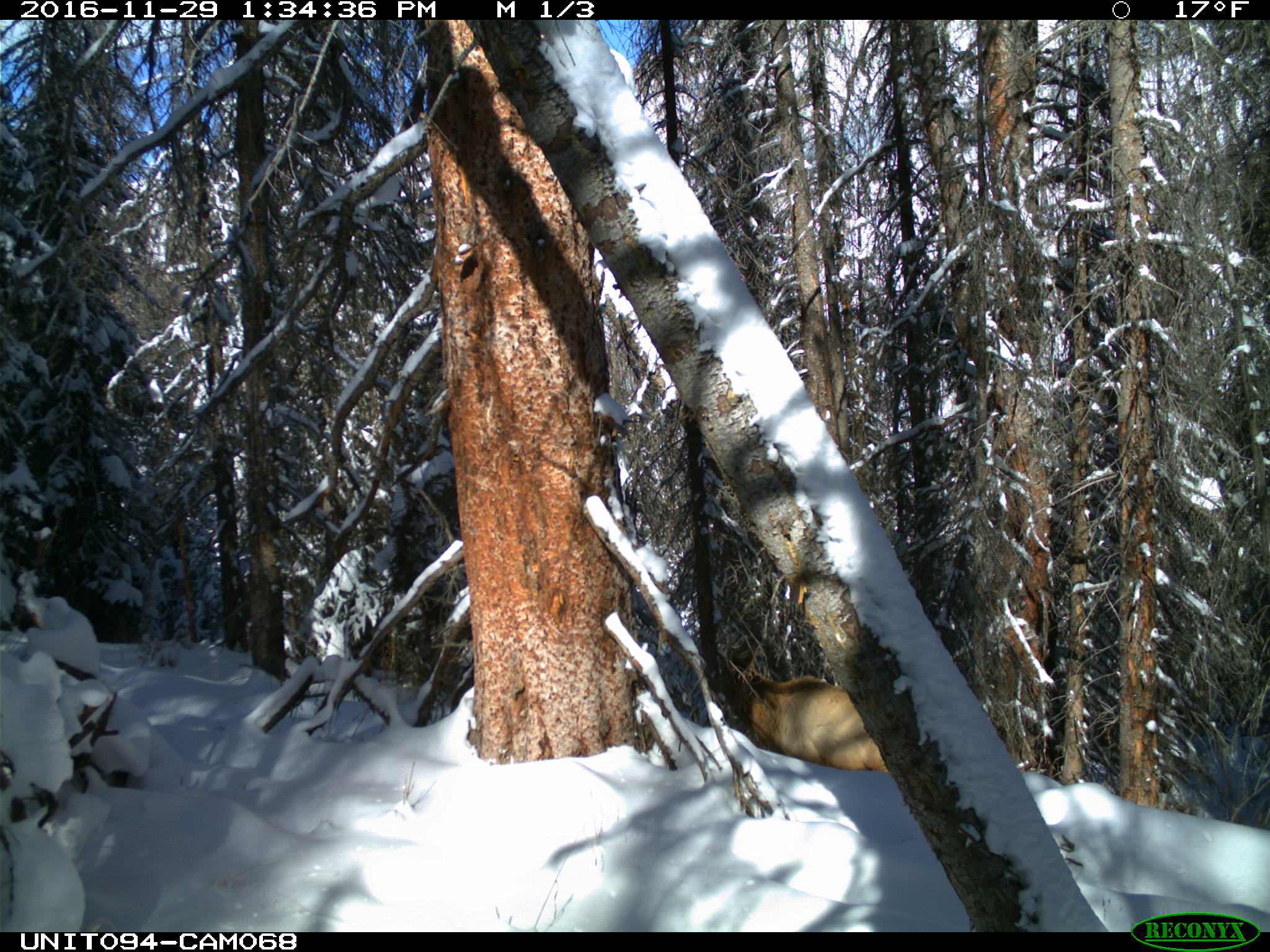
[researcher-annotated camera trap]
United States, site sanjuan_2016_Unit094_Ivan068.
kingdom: Animalia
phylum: Chordata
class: Mammalia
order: Artiodactyla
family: Cervidae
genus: Cervus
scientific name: Cervus elaphus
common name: red deer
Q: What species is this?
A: Cervus elaphus (red deer).